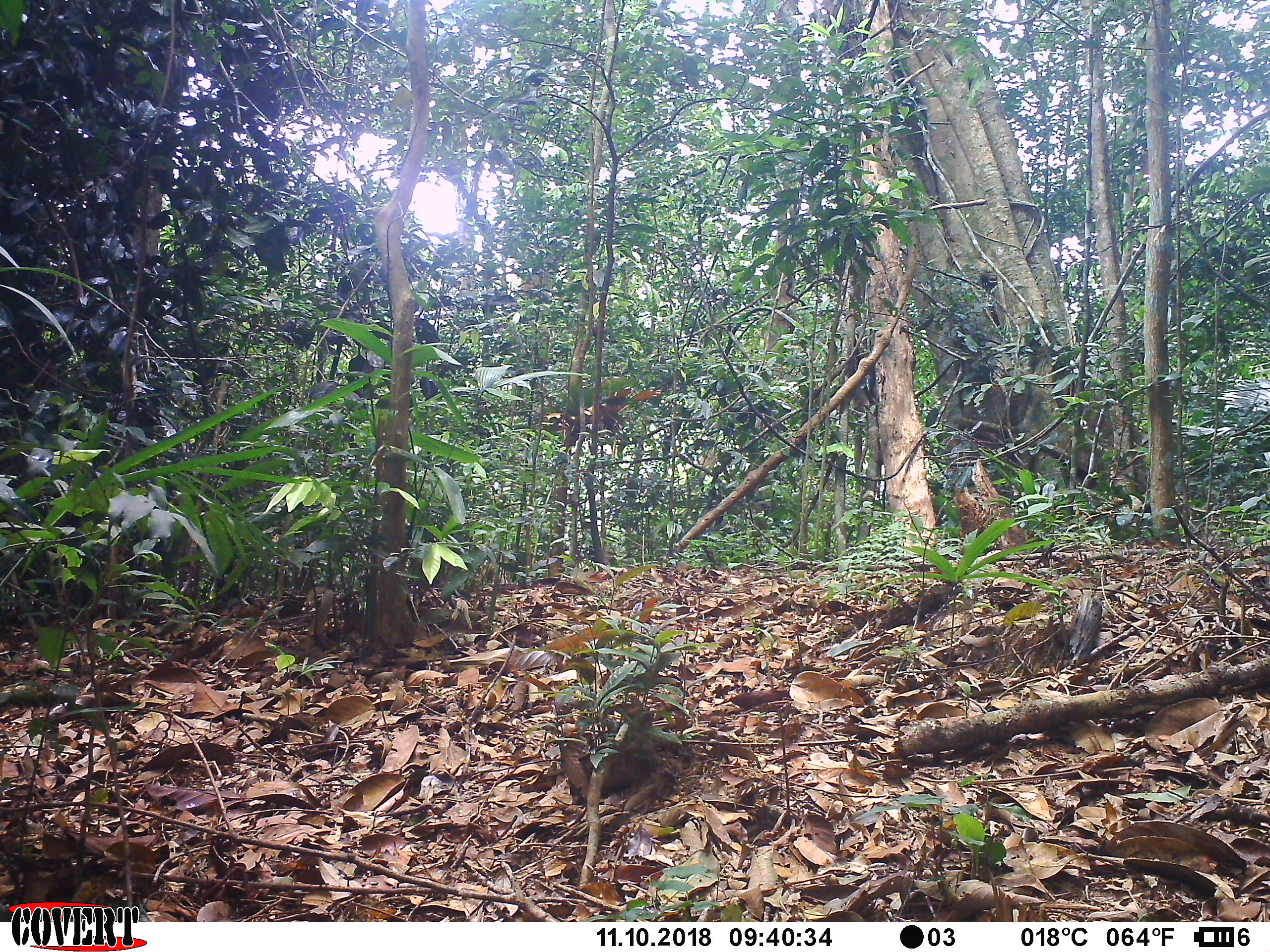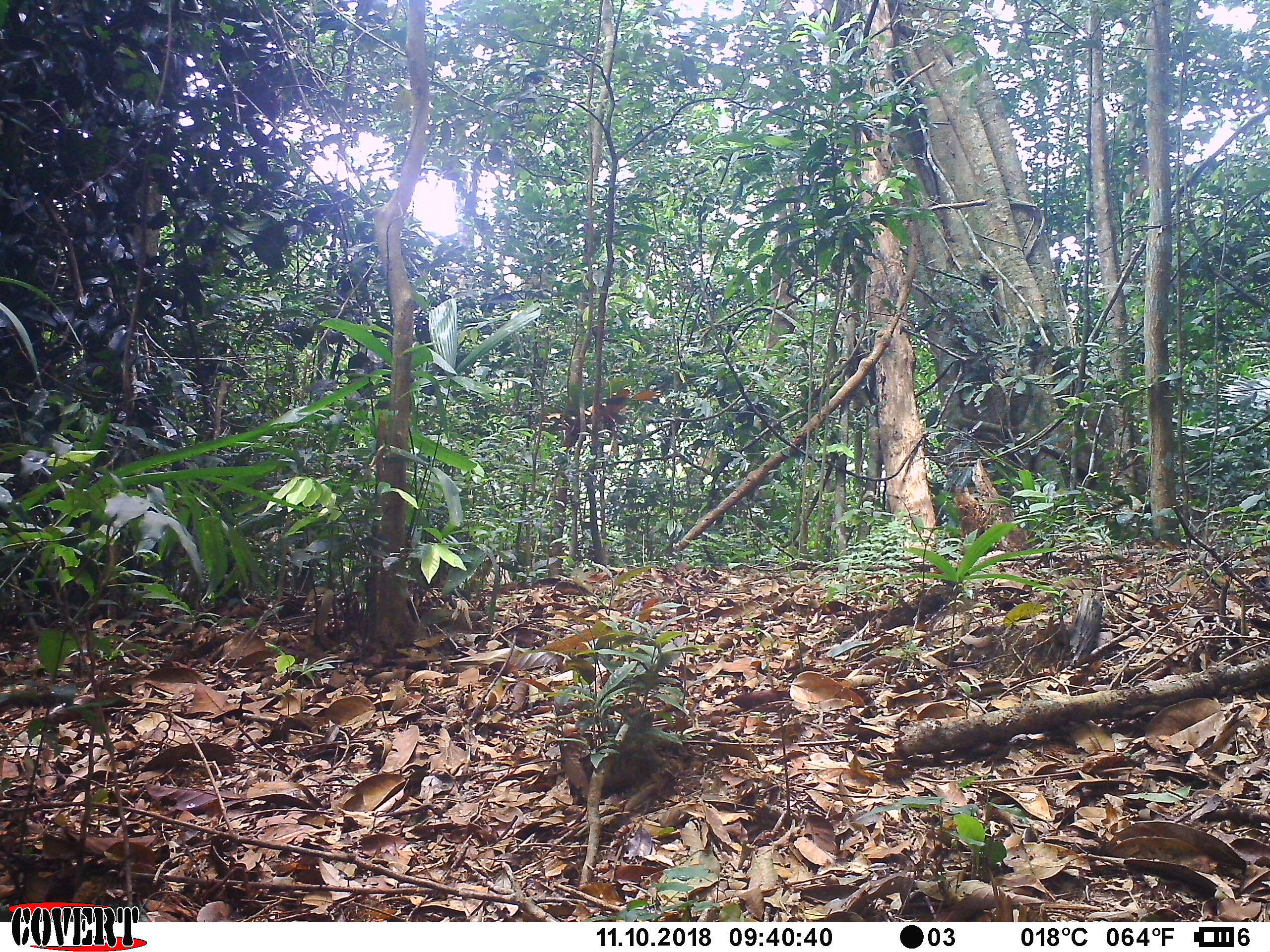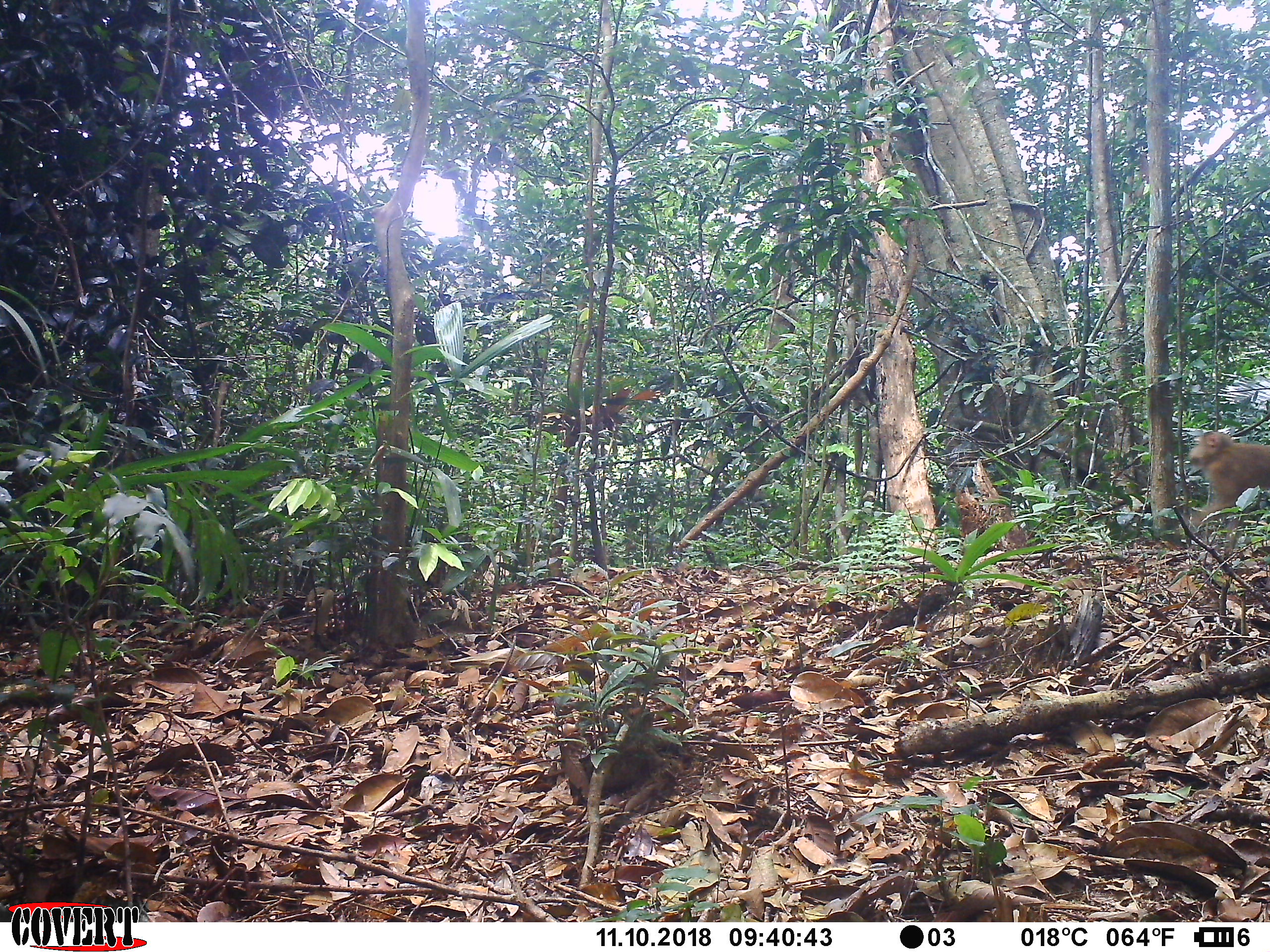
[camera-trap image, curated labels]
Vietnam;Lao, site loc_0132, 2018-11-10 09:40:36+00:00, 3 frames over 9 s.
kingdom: Animalia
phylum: Chordata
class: Mammalia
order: Primates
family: Cercopithecidae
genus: Macaca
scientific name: Macaca nemestrina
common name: pig-tailed macaque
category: pig tailed macaque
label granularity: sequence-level